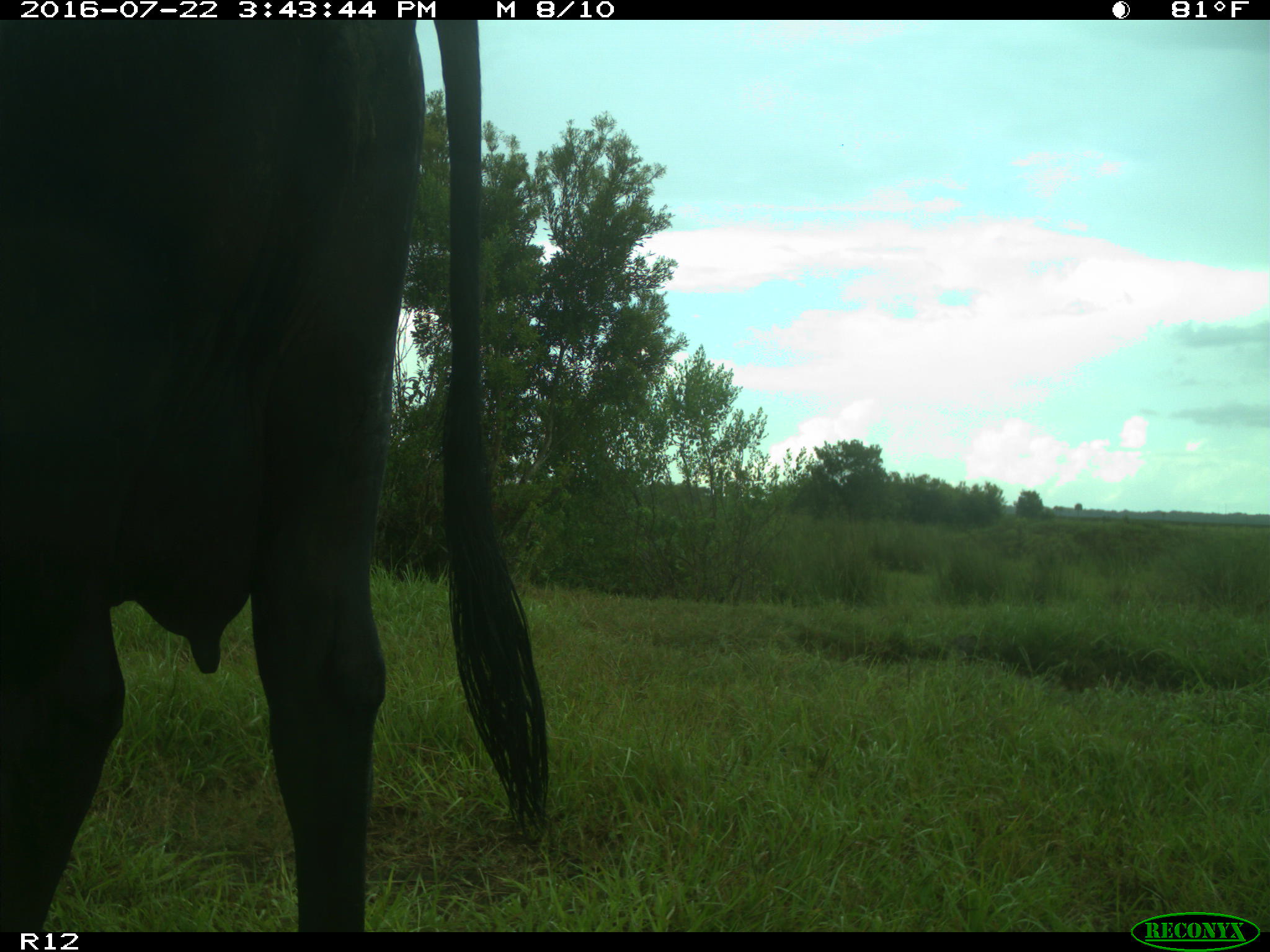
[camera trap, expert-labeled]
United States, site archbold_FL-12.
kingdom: Animalia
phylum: Chordata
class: Mammalia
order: Artiodactyla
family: Bovidae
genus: Bos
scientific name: Bos taurus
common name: domestic cow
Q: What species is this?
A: Bos taurus (domestic cow).